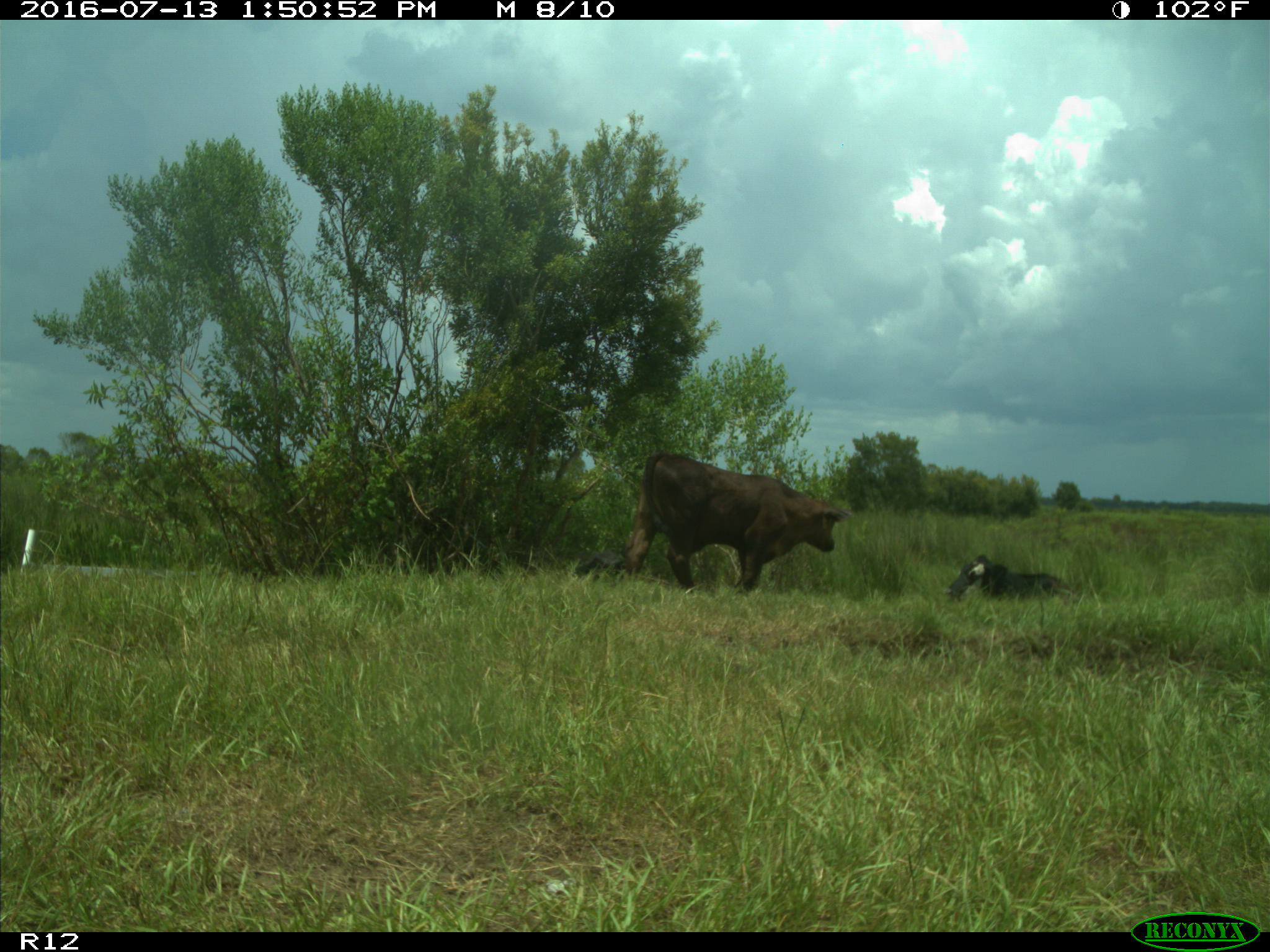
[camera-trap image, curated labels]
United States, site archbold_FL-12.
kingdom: Animalia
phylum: Chordata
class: Mammalia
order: Artiodactyla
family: Bovidae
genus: Bos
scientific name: Bos taurus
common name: domestic cow